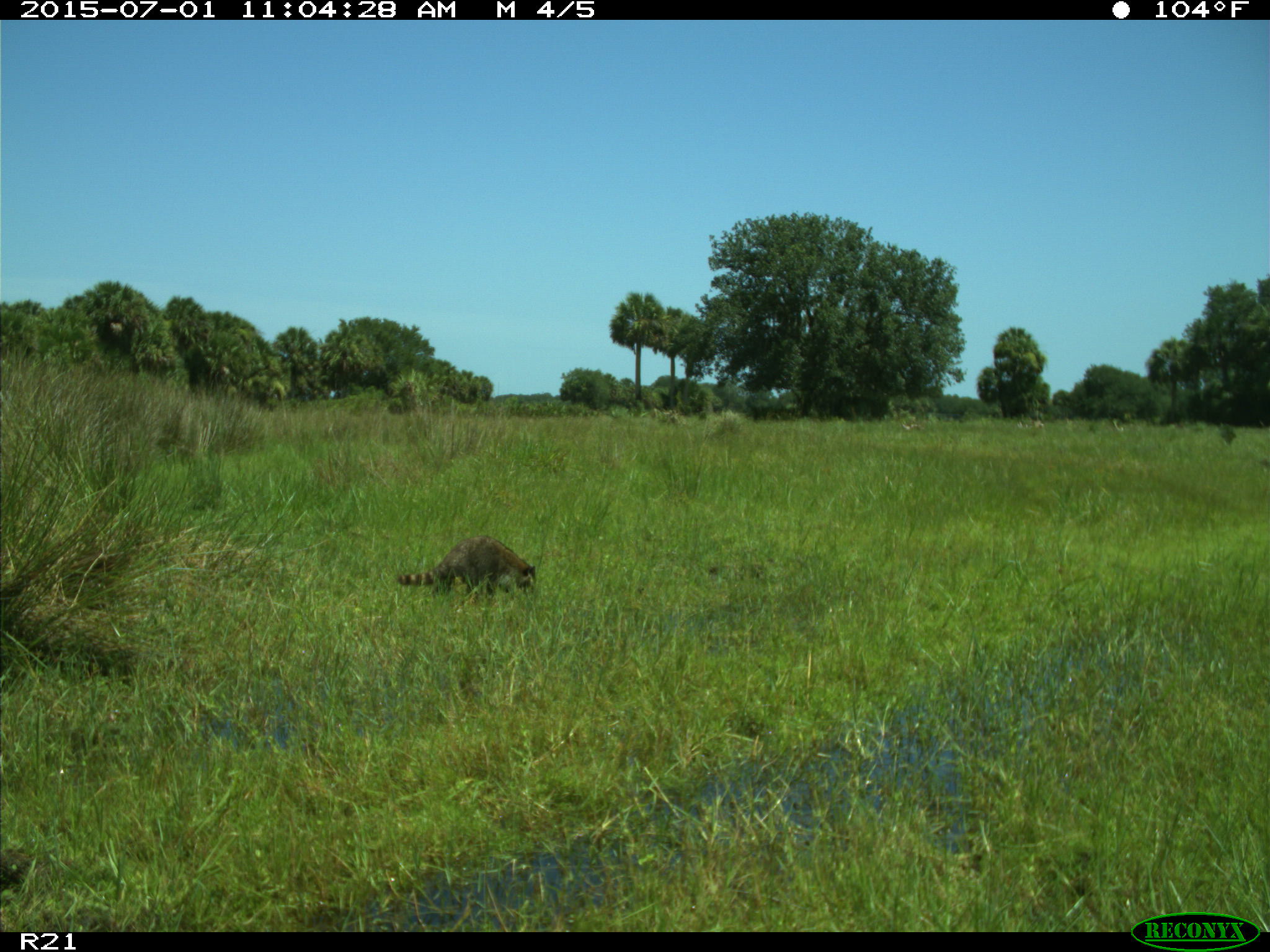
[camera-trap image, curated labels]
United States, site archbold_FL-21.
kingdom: Animalia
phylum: Chordata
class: Mammalia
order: Carnivora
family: Procyonidae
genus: Procyon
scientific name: Procyon lotor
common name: common raccoon